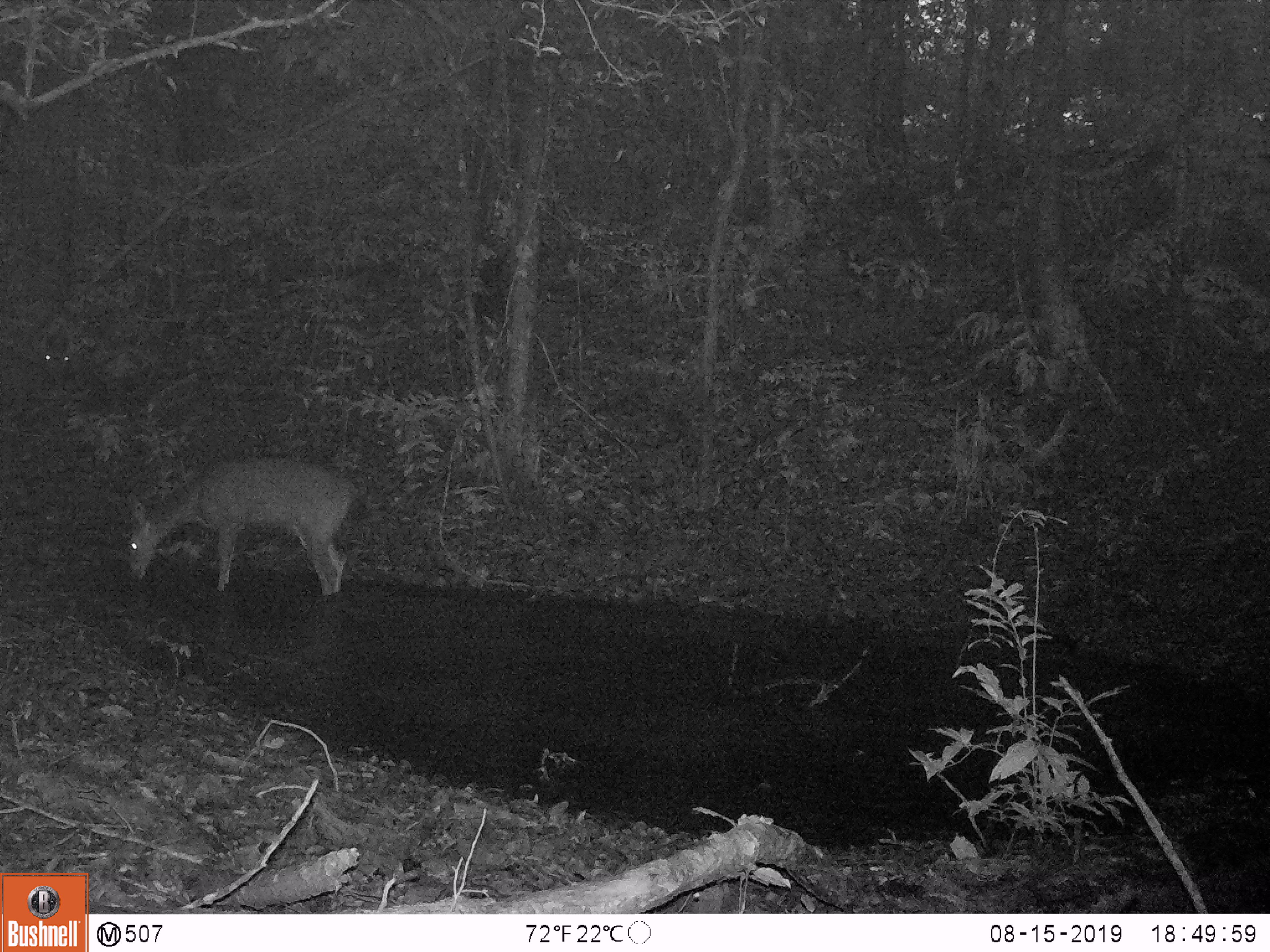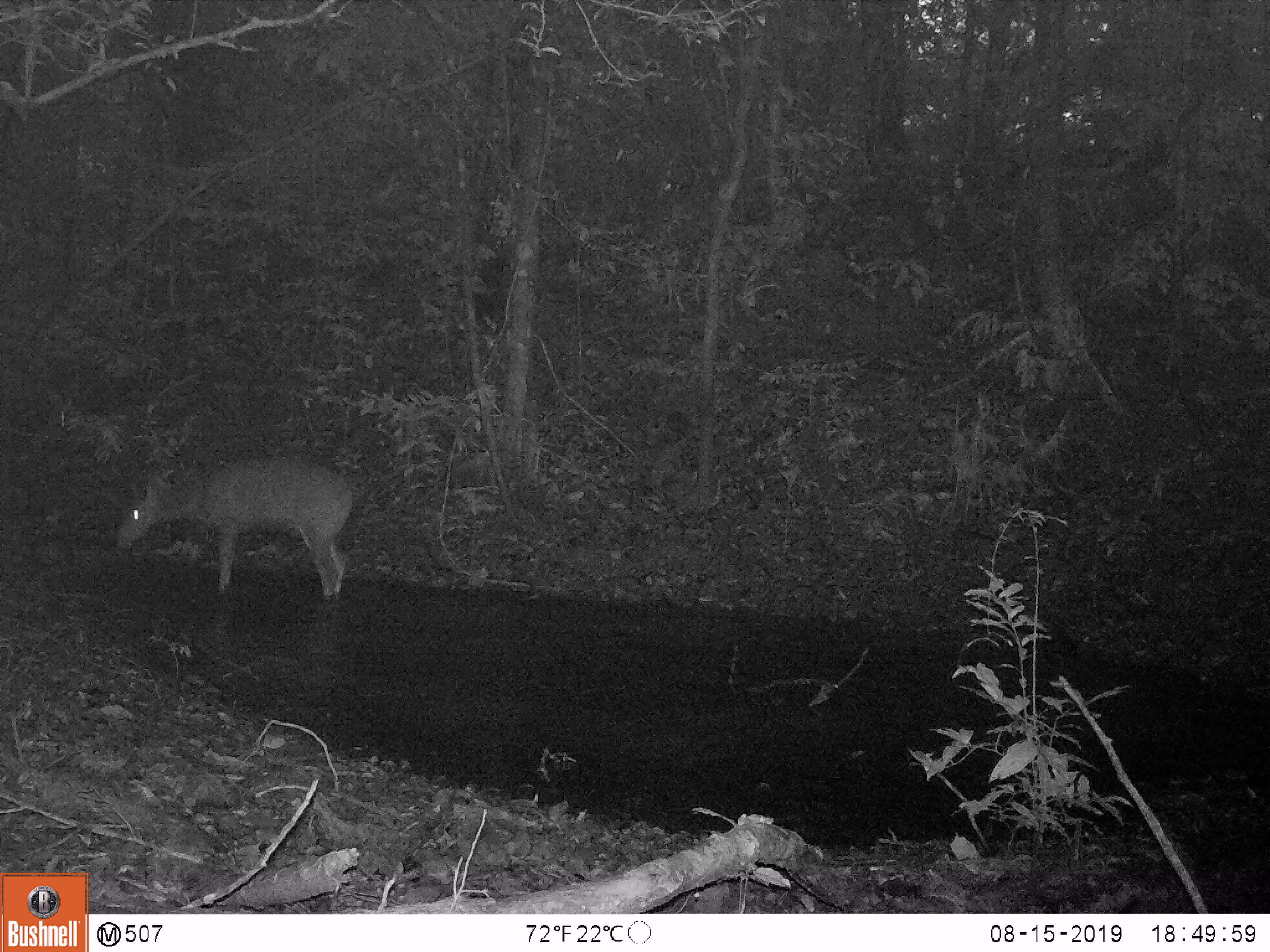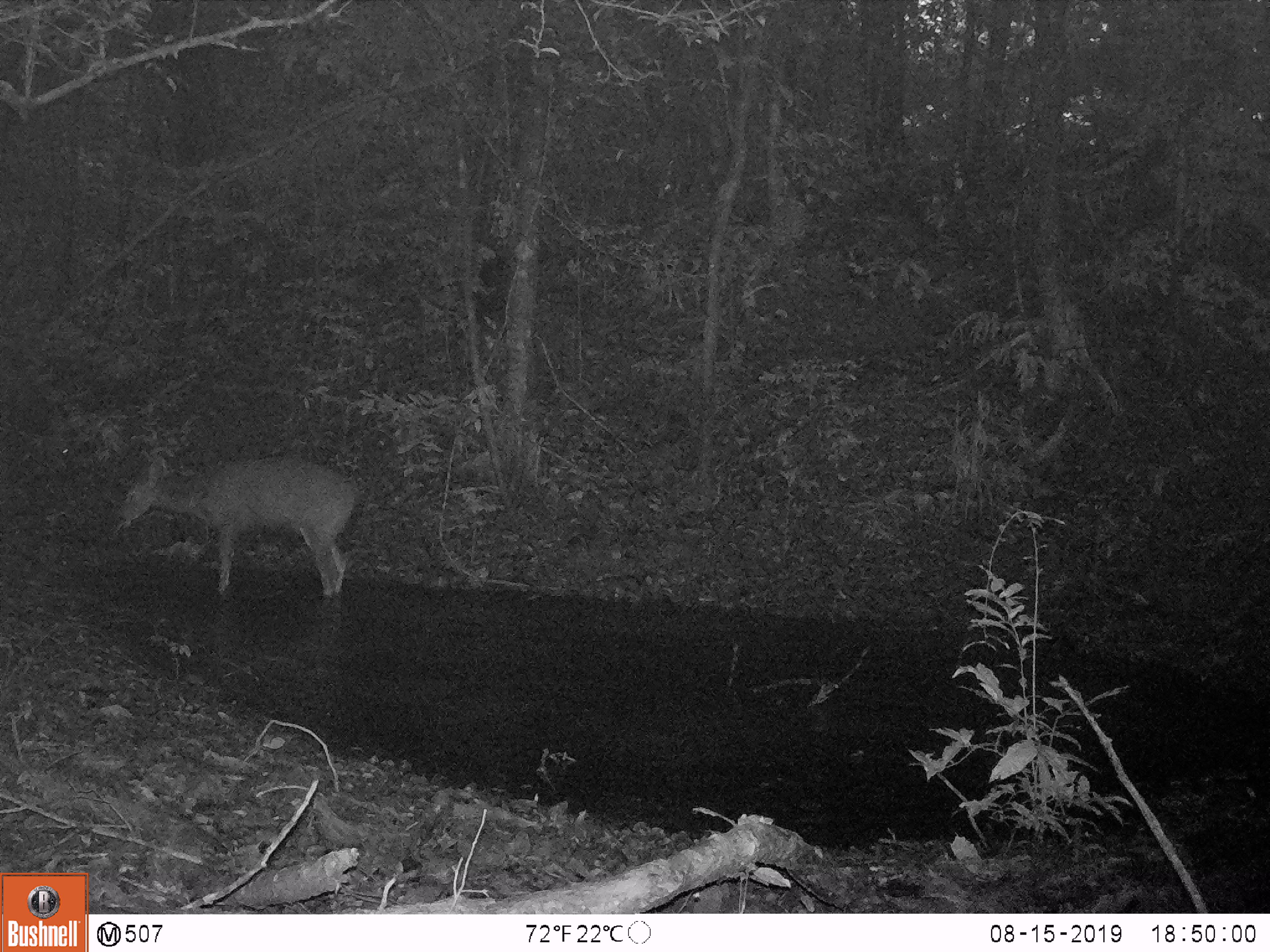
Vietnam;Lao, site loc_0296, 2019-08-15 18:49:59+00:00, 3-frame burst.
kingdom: Animalia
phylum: Chordata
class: Mammalia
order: Artiodactyla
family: Cervidae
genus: Rusa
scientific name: Rusa unicolor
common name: sambar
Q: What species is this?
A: Sambar (Rusa unicolor).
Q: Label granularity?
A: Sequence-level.